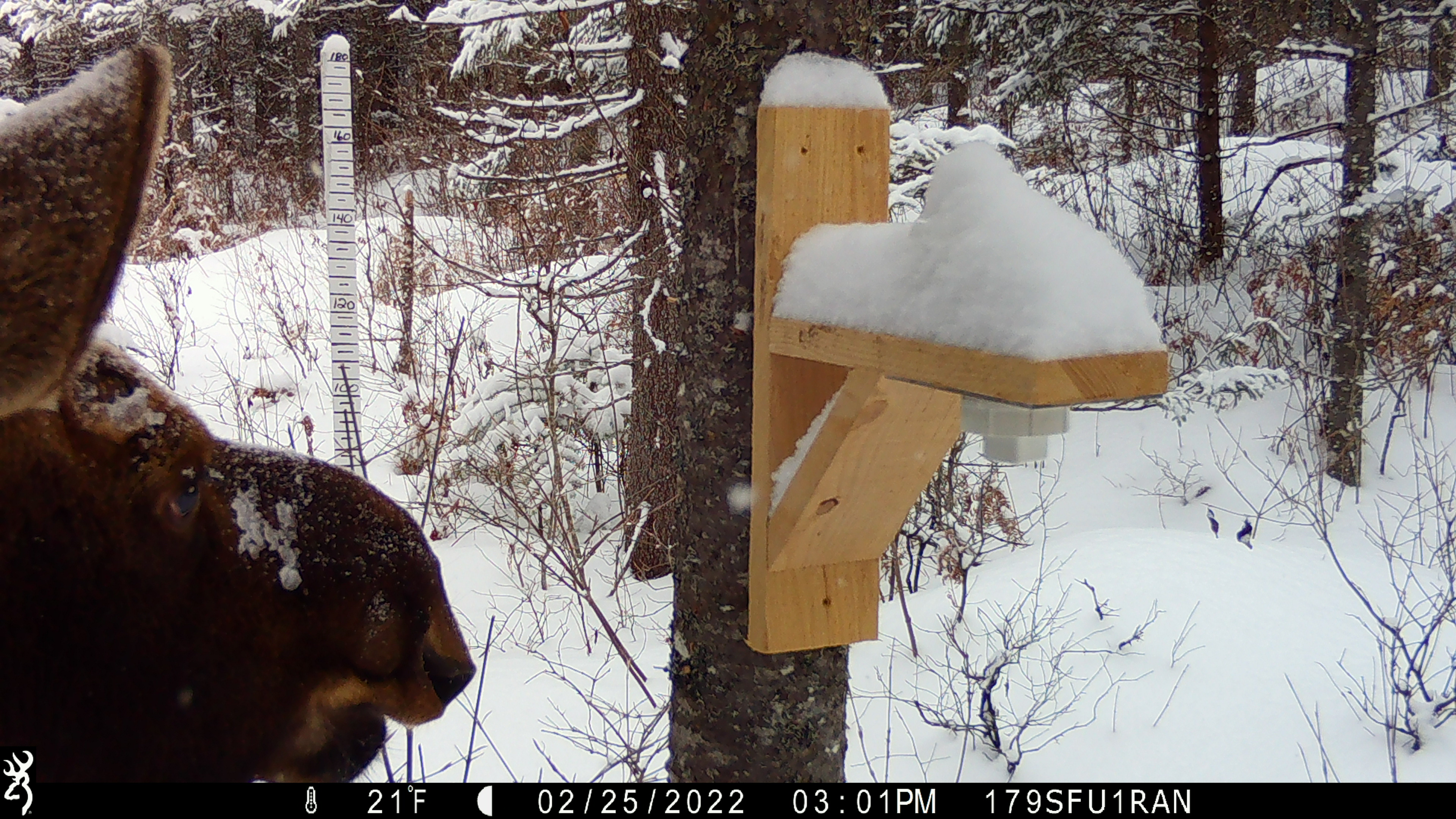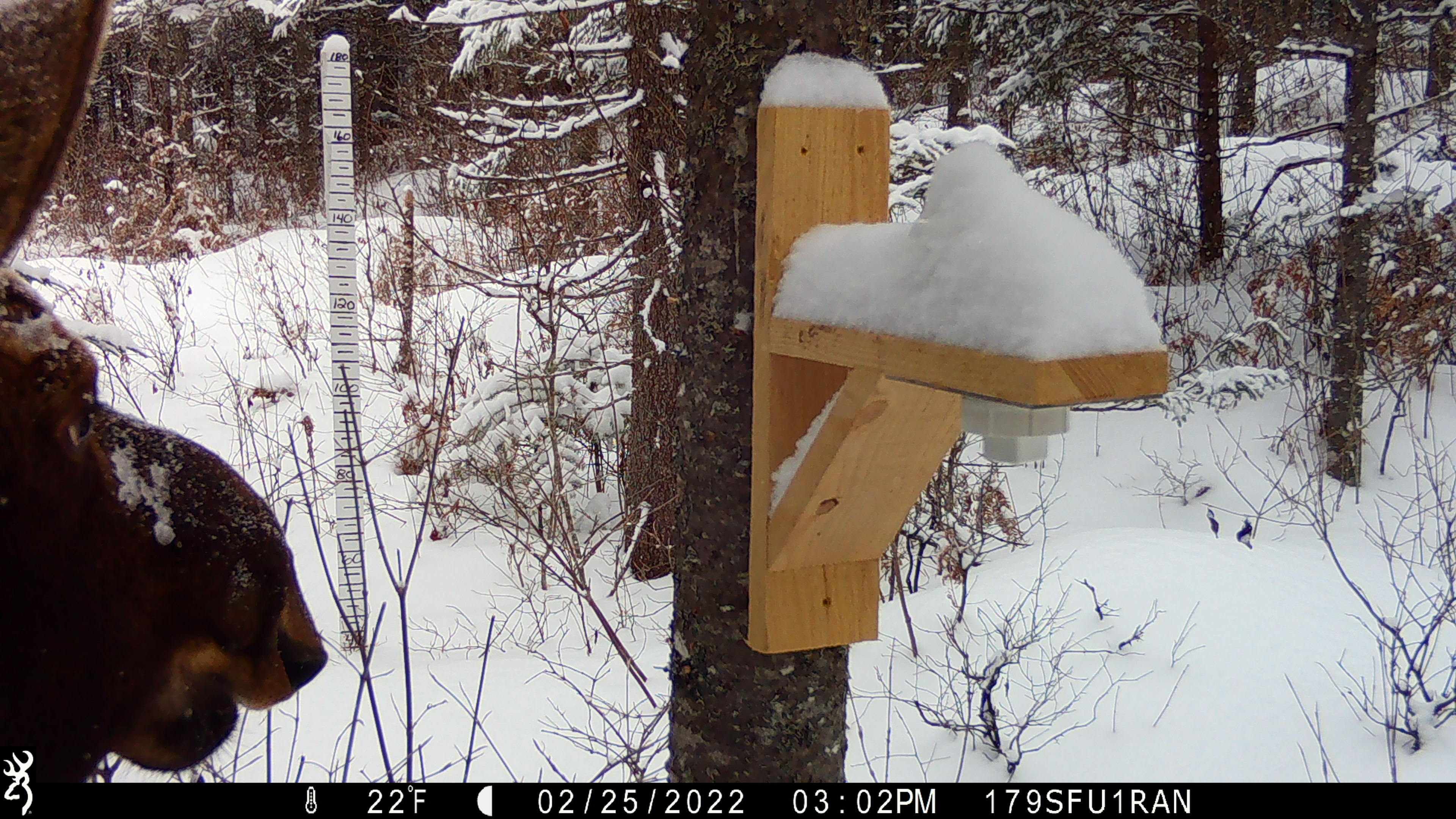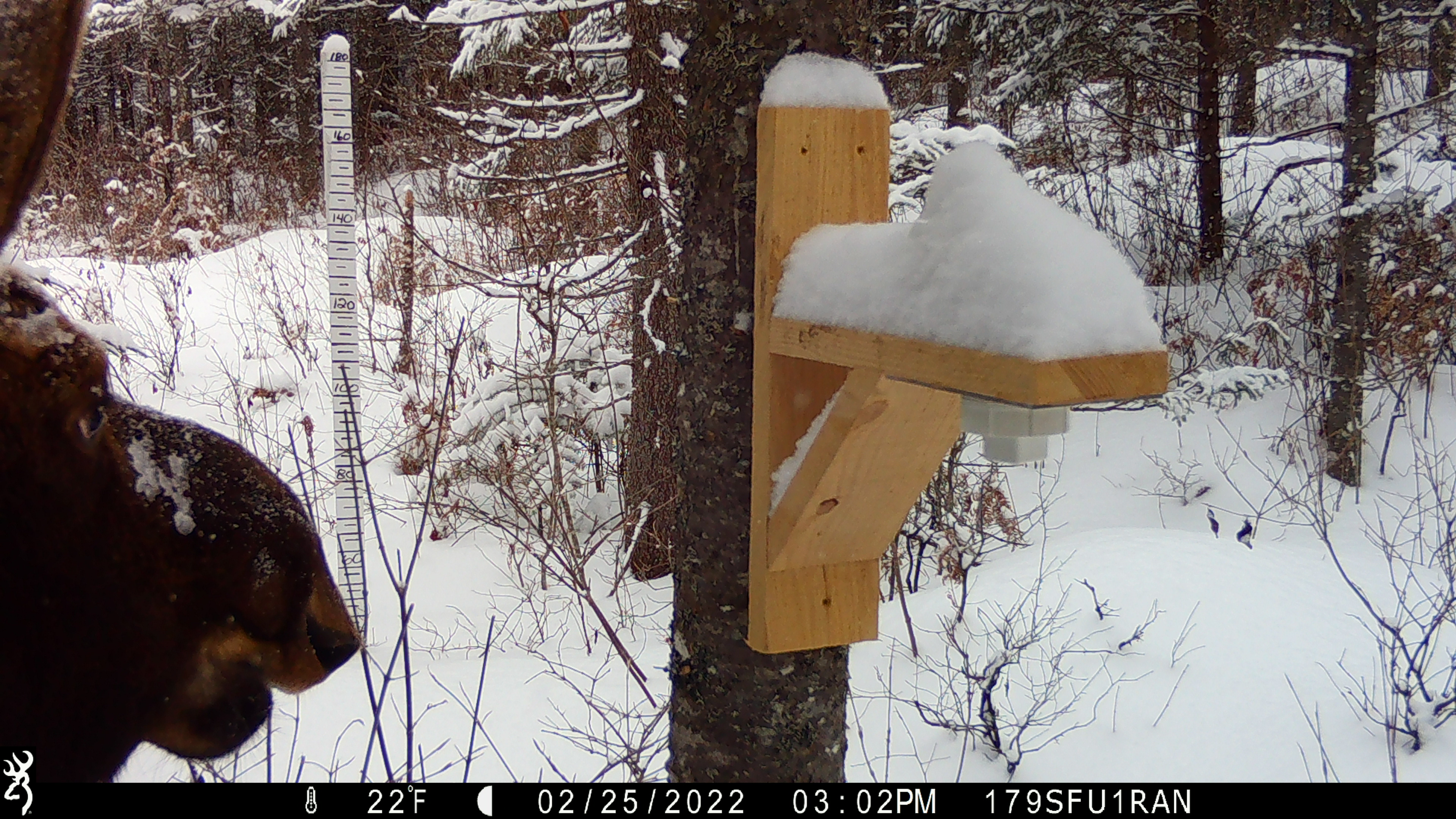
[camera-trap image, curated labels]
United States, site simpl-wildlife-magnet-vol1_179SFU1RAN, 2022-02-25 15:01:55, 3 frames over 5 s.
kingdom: Animalia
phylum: Chordata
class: Mammalia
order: Artiodactyla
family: Cervidae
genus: Alces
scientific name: Alces alces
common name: moose